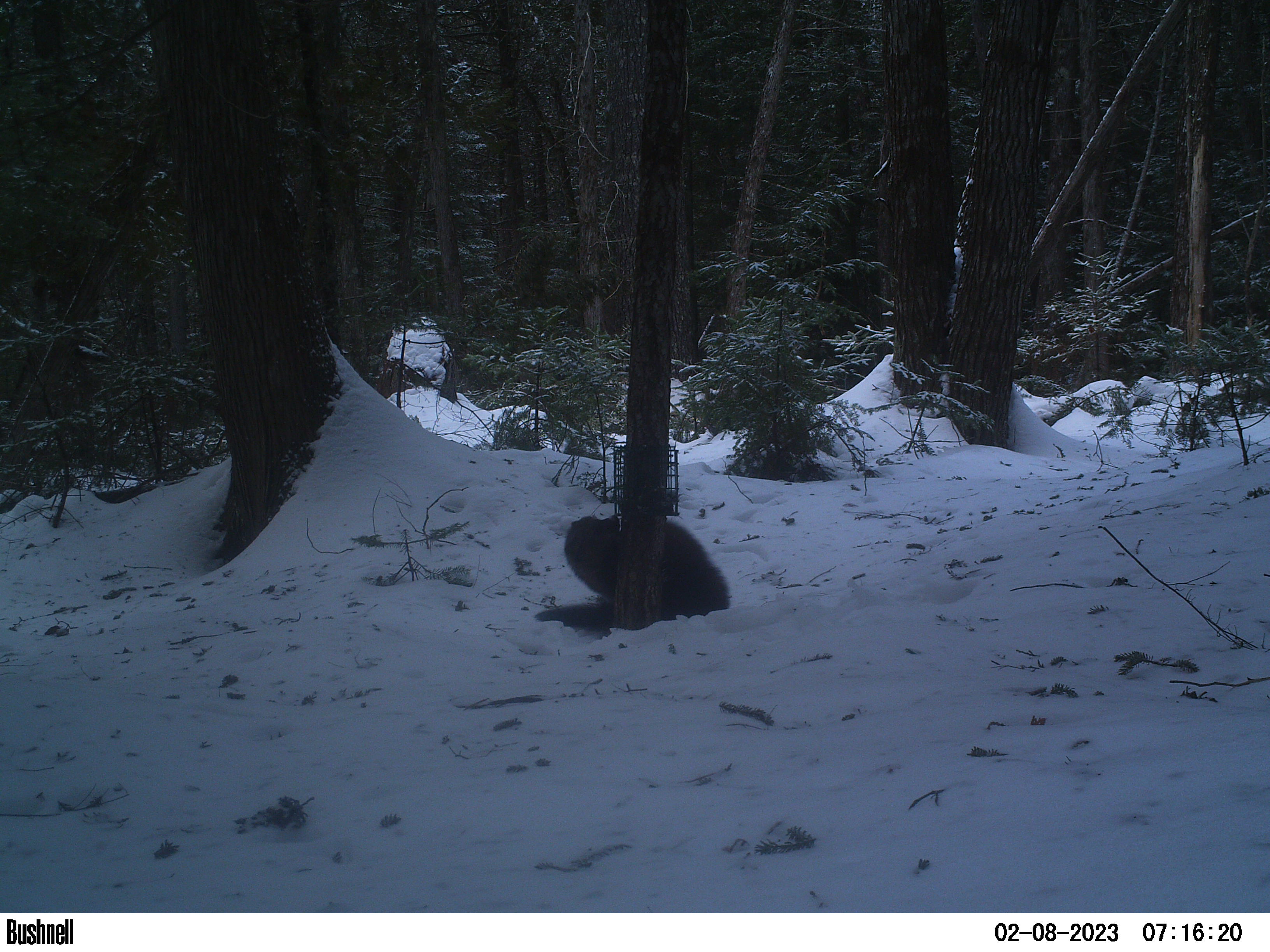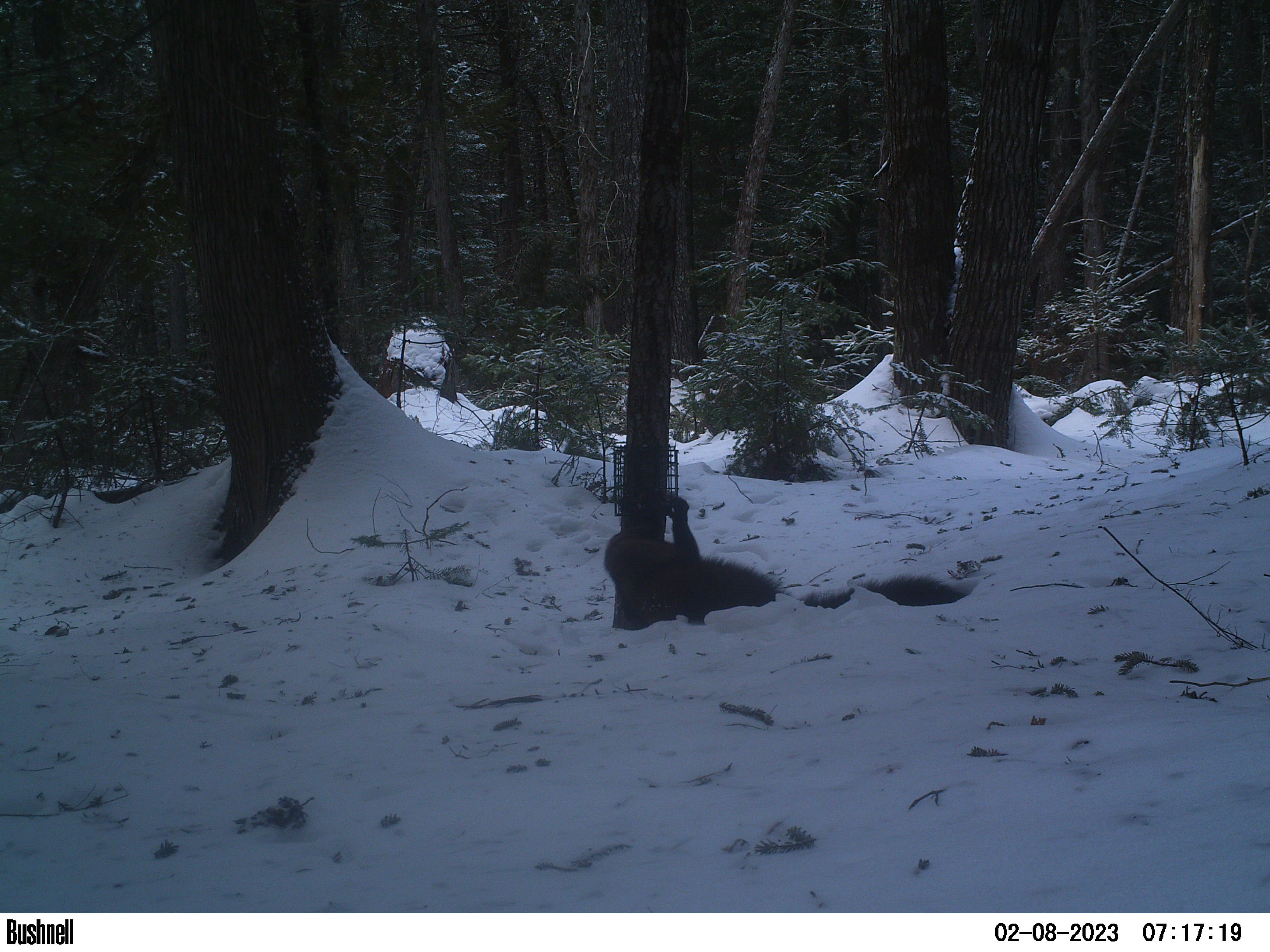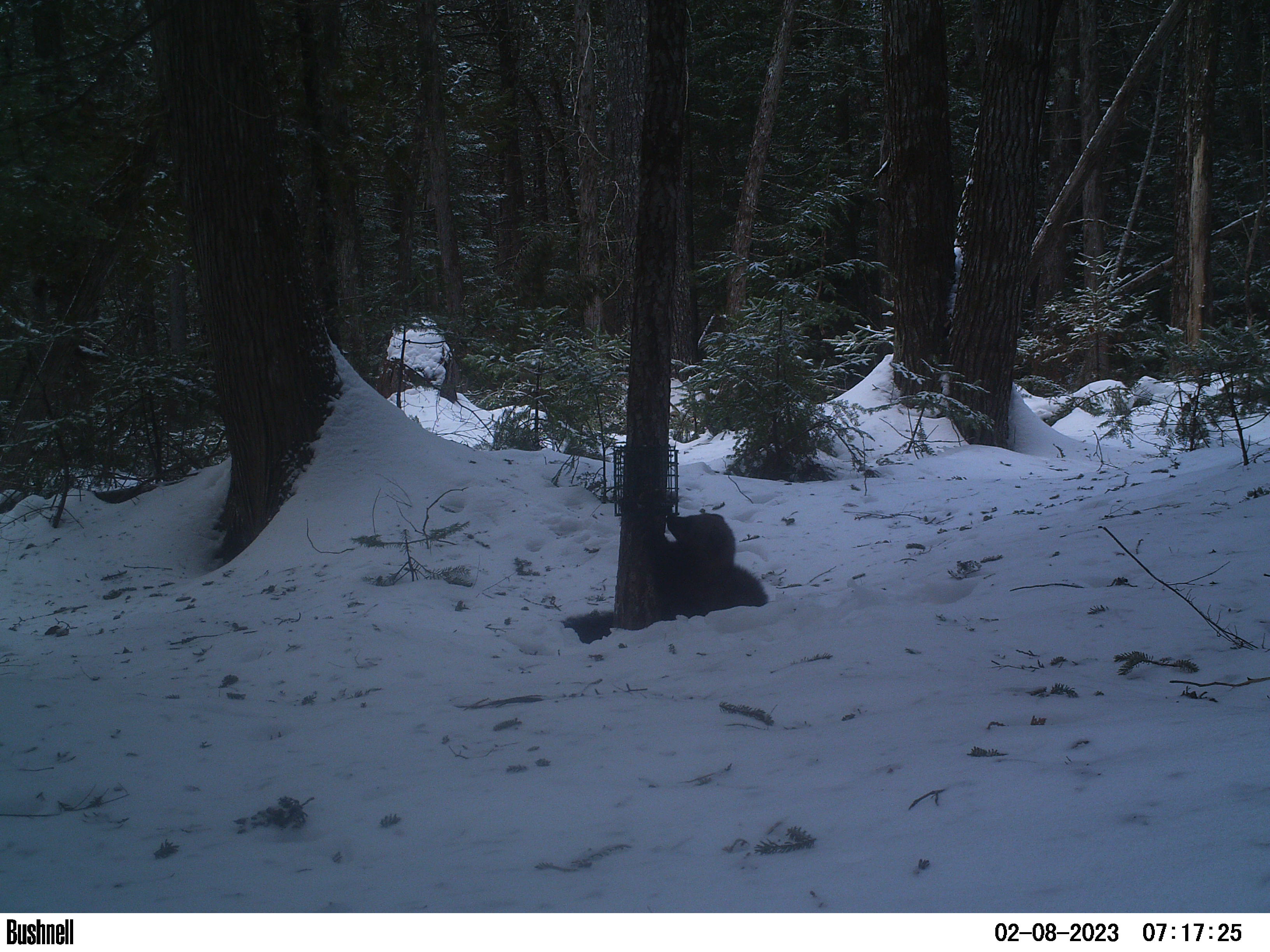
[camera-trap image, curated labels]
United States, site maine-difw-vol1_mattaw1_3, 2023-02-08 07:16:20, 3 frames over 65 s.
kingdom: Animalia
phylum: Chordata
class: Mammalia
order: Carnivora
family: Mustelidae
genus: Pekania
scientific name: Pekania pennanti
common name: fisher